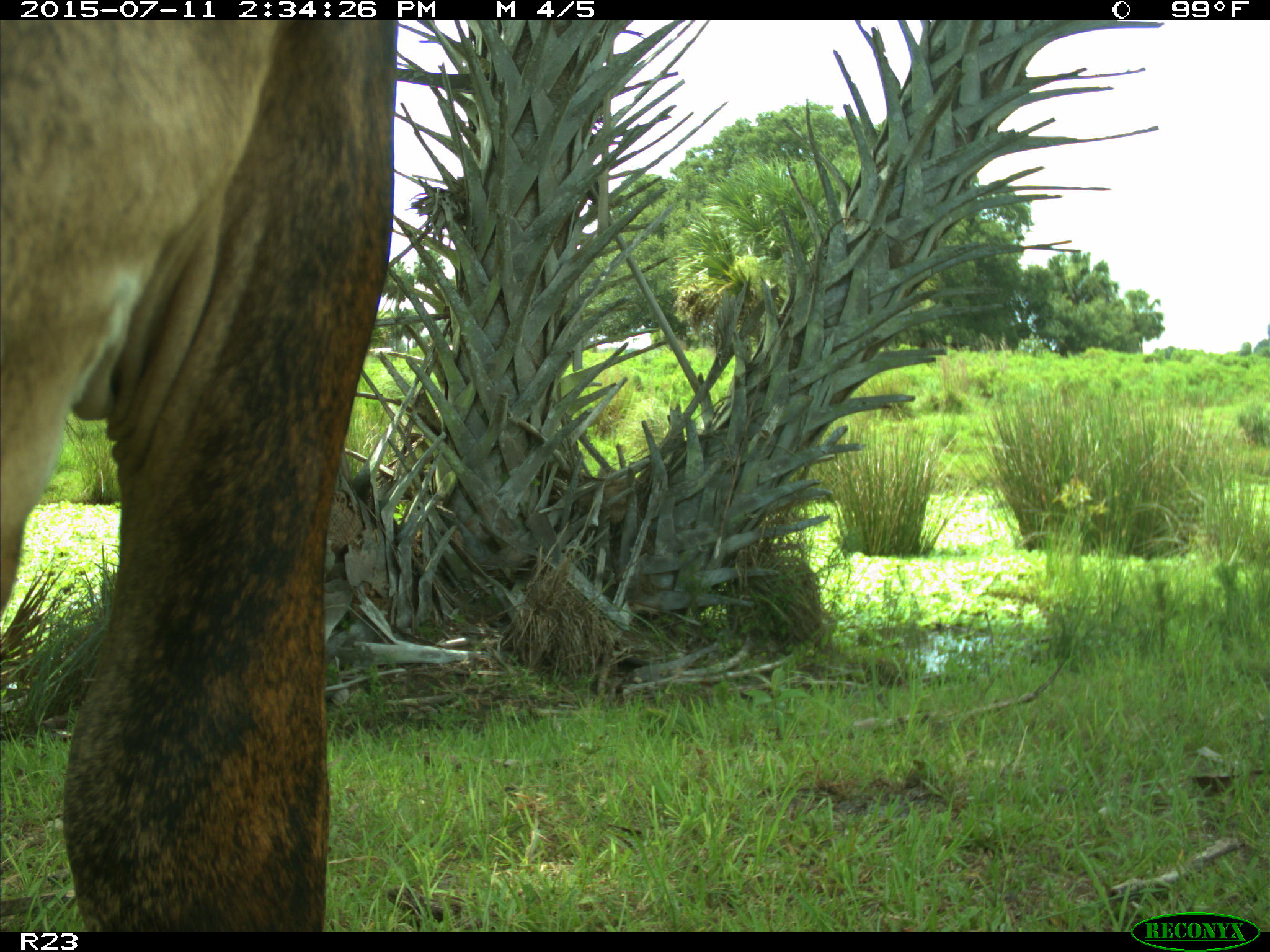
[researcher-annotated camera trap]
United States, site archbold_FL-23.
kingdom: Animalia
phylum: Chordata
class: Mammalia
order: Artiodactyla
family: Bovidae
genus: Bos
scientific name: Bos taurus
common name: domestic cow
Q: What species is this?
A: Bos taurus (domestic cow).